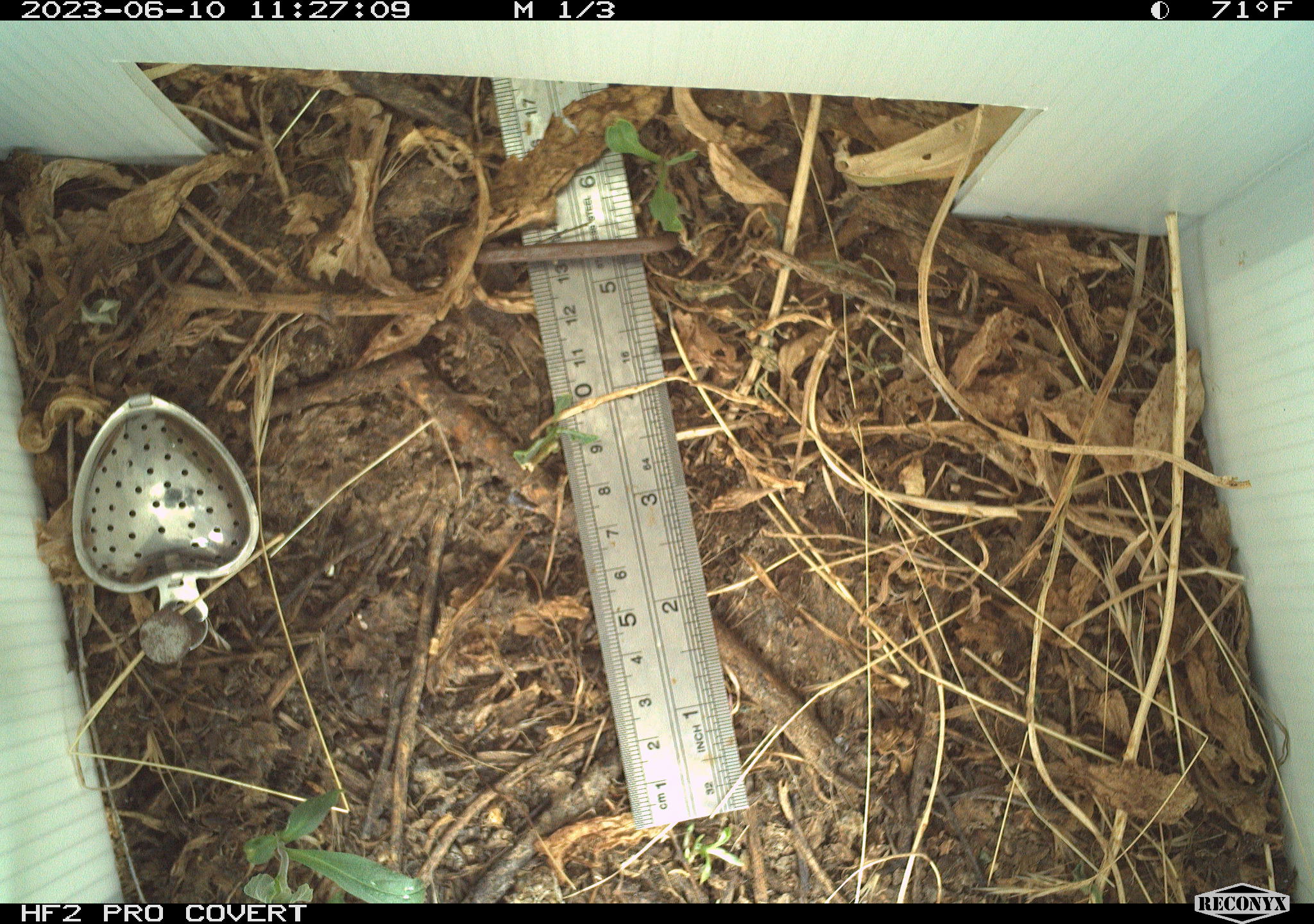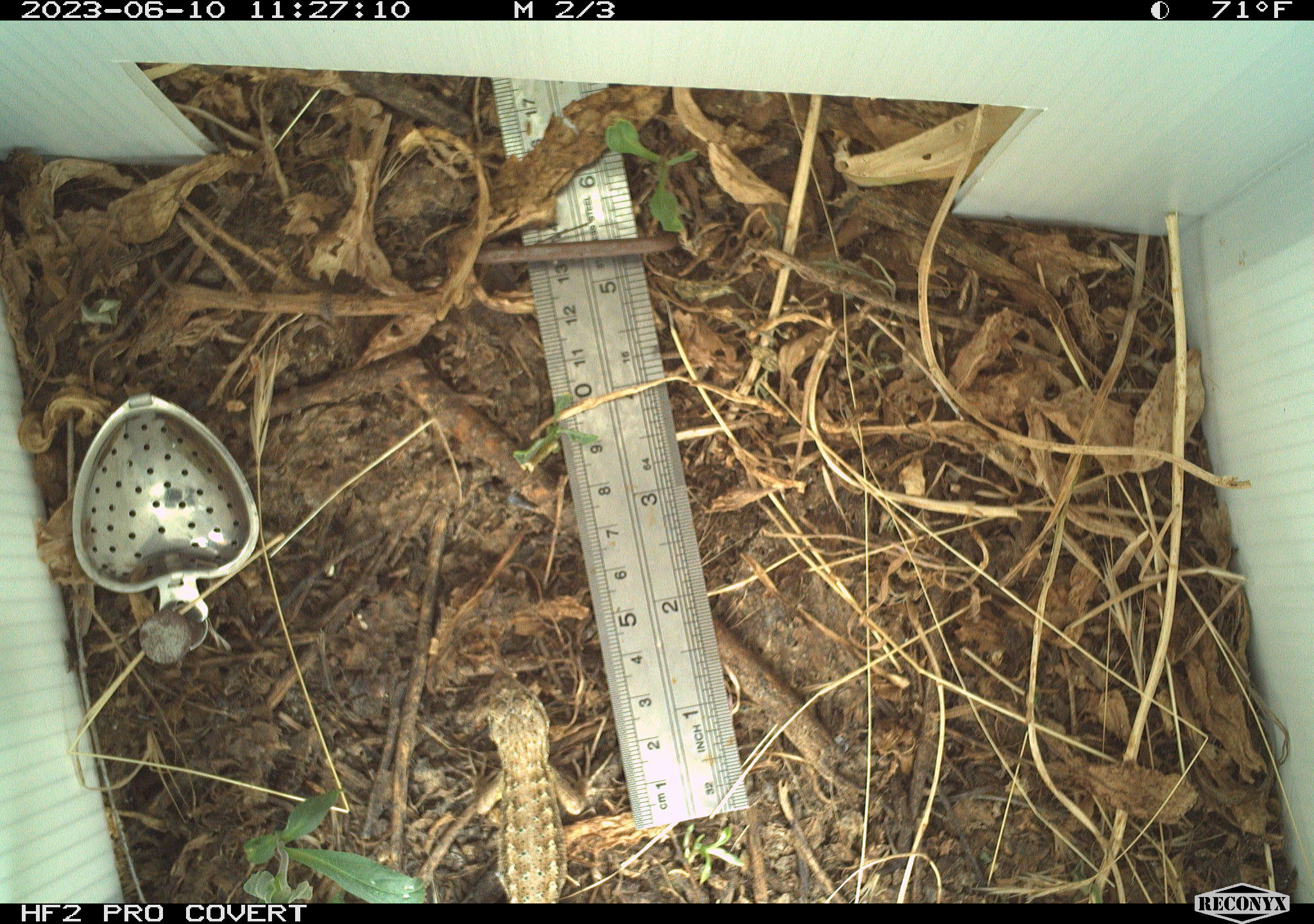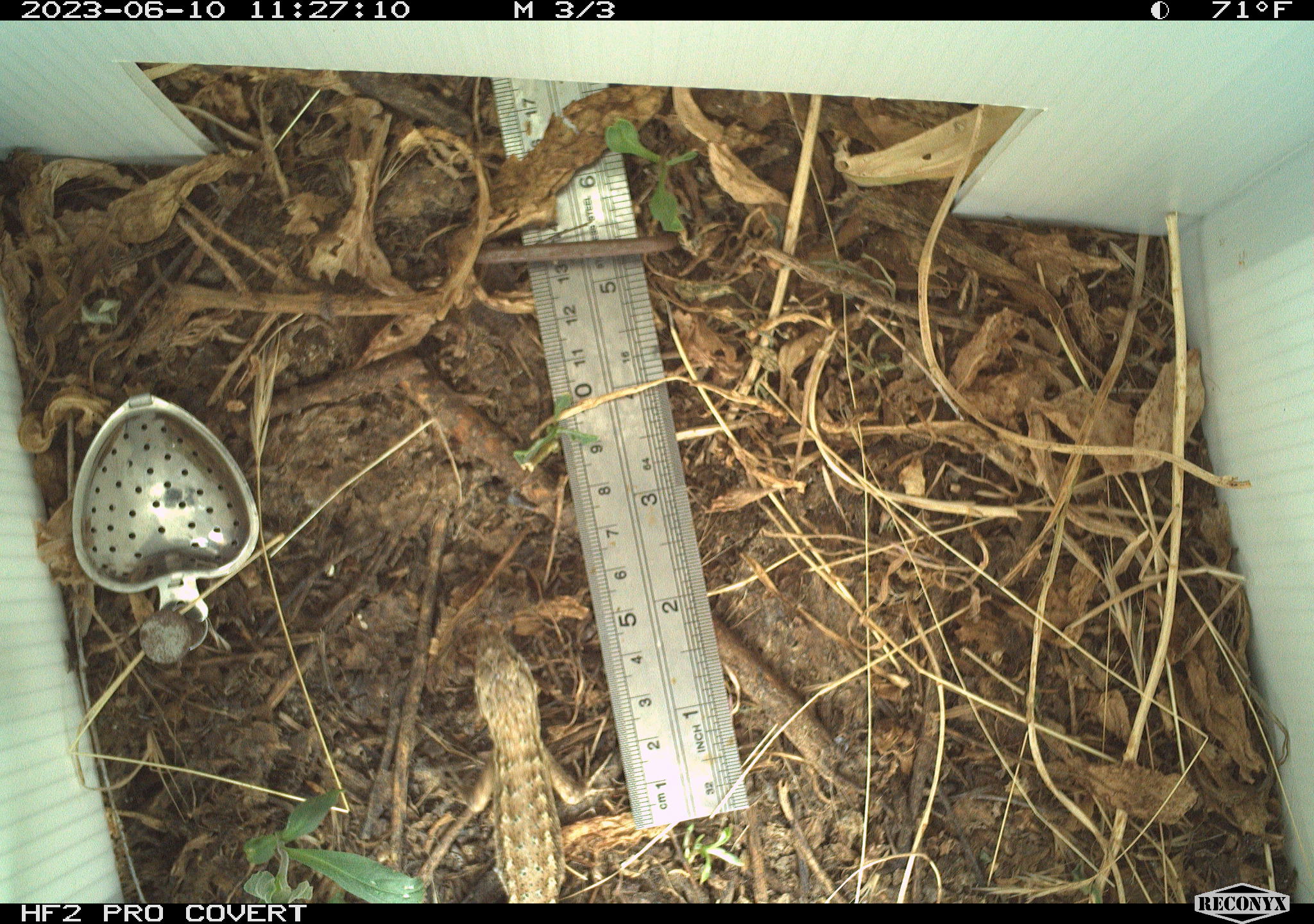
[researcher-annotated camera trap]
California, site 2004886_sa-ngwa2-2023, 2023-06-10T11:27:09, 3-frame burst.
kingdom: Animalia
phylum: Chordata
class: Reptilia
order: Squamata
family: Phrynosomatidae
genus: Sceloporus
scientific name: Sceloporus occidentalis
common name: western fence lizard